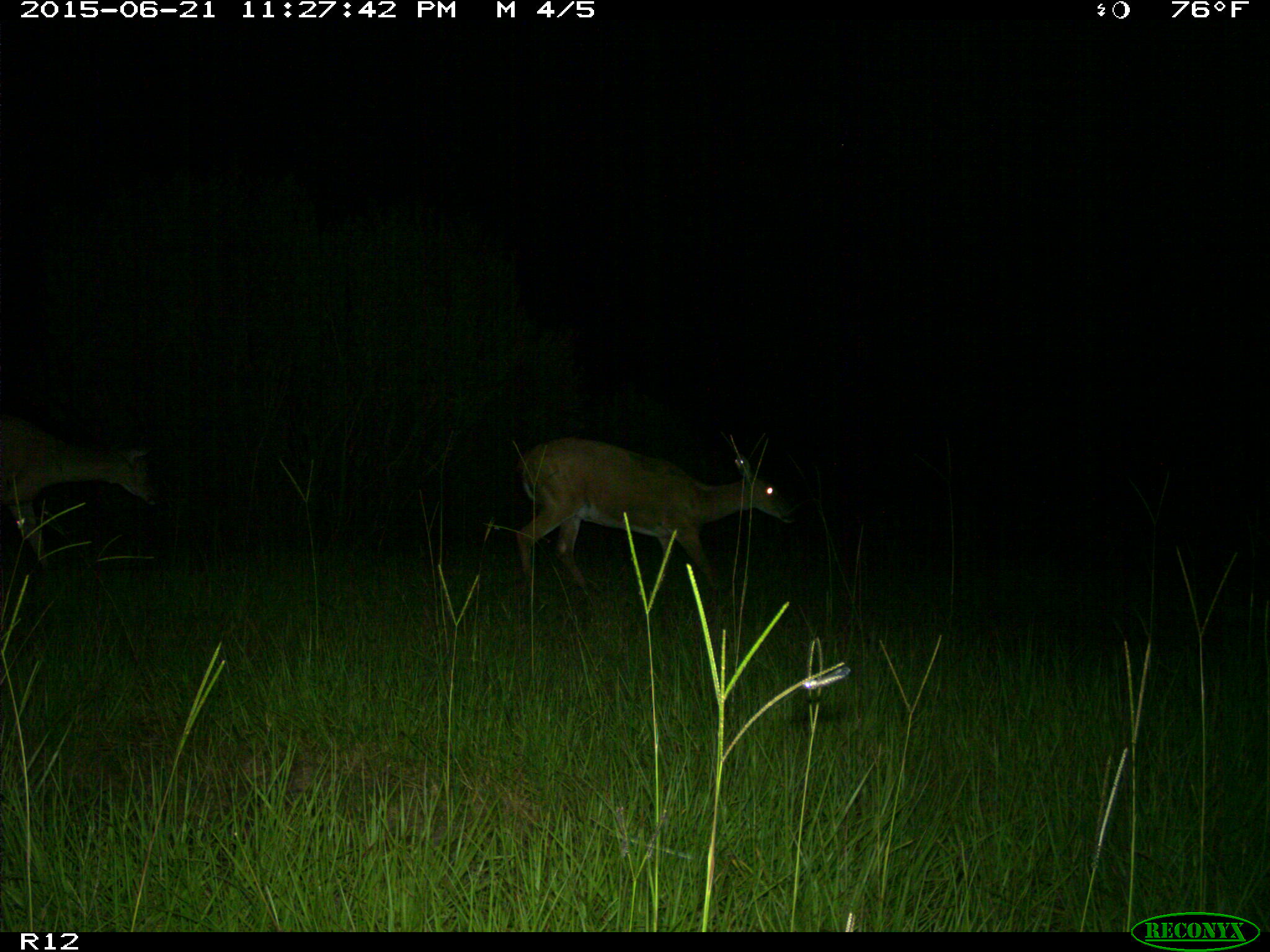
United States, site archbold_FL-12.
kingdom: Animalia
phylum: Chordata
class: Mammalia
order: Artiodactyla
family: Cervidae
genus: Odocoileus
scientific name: Odocoileus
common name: deer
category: unidentified deer